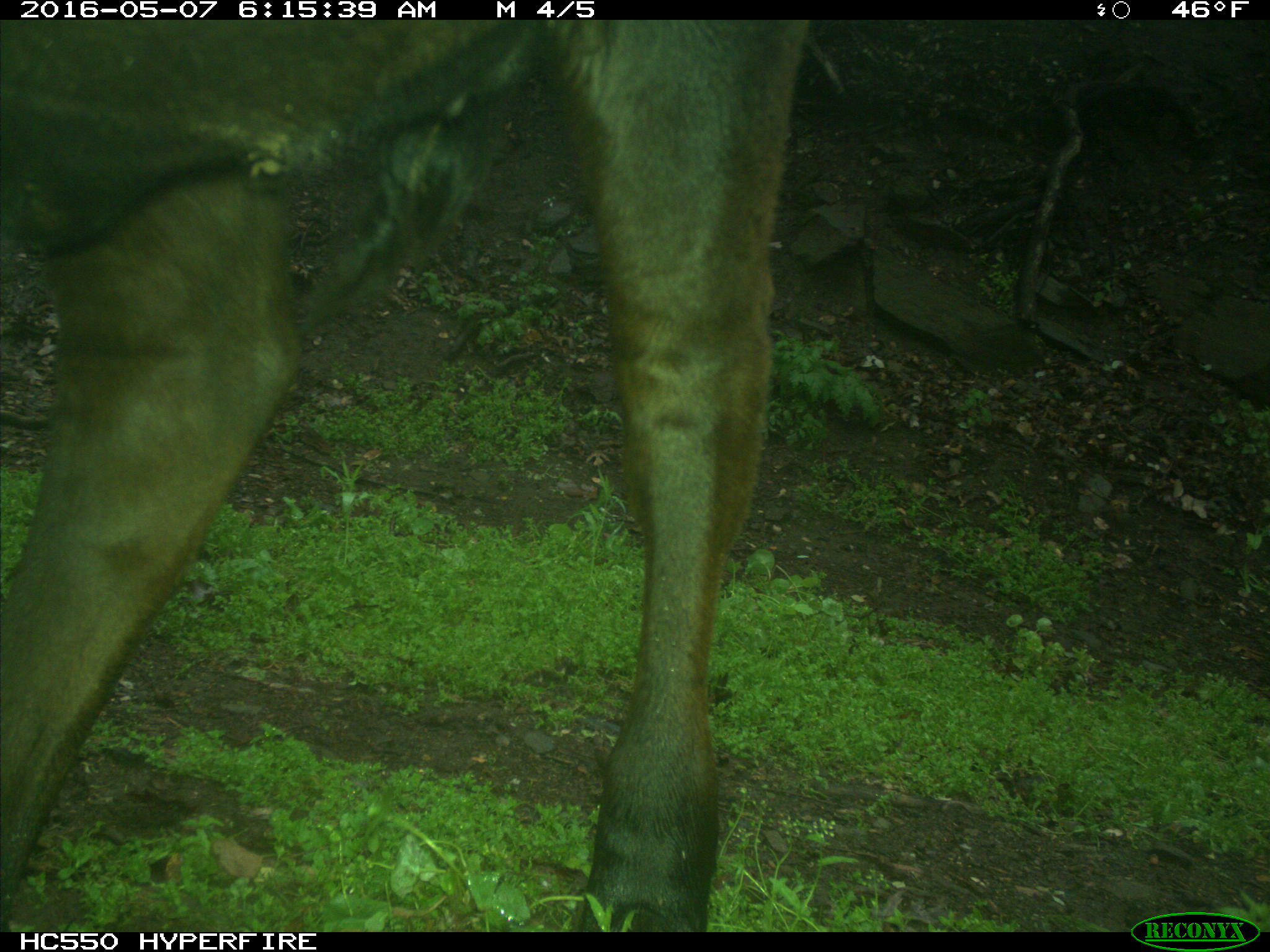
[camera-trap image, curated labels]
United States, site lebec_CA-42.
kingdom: Animalia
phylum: Chordata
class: Mammalia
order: Artiodactyla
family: Bovidae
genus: Bos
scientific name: Bos taurus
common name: domestic cow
Bos taurus (domestic cow).